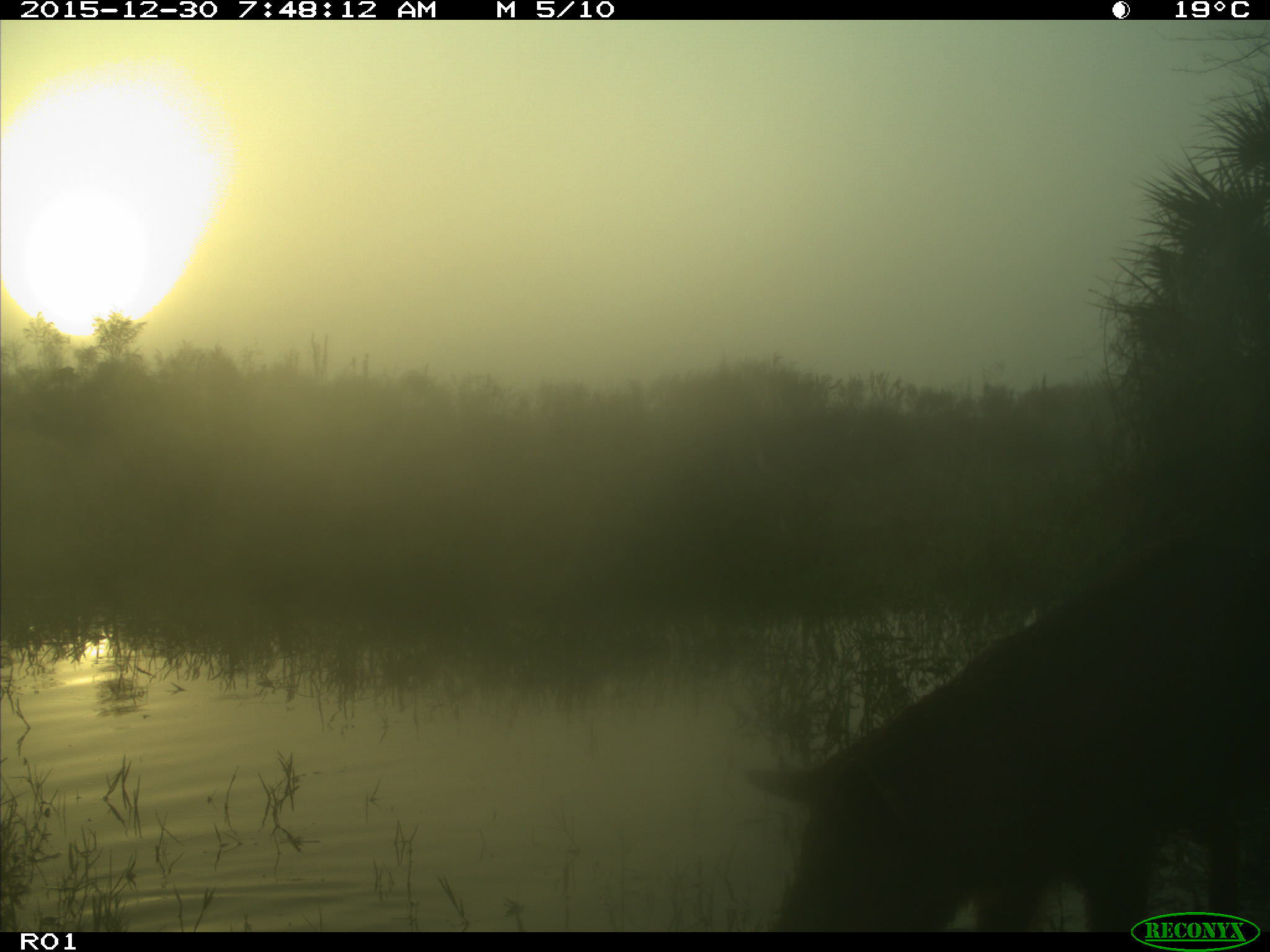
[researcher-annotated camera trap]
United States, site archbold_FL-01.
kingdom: Animalia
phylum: Chordata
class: Mammalia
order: Artiodactyla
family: Suidae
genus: Sus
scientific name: Sus scrofa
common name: wild boar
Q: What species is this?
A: Sus scrofa (wild boar).